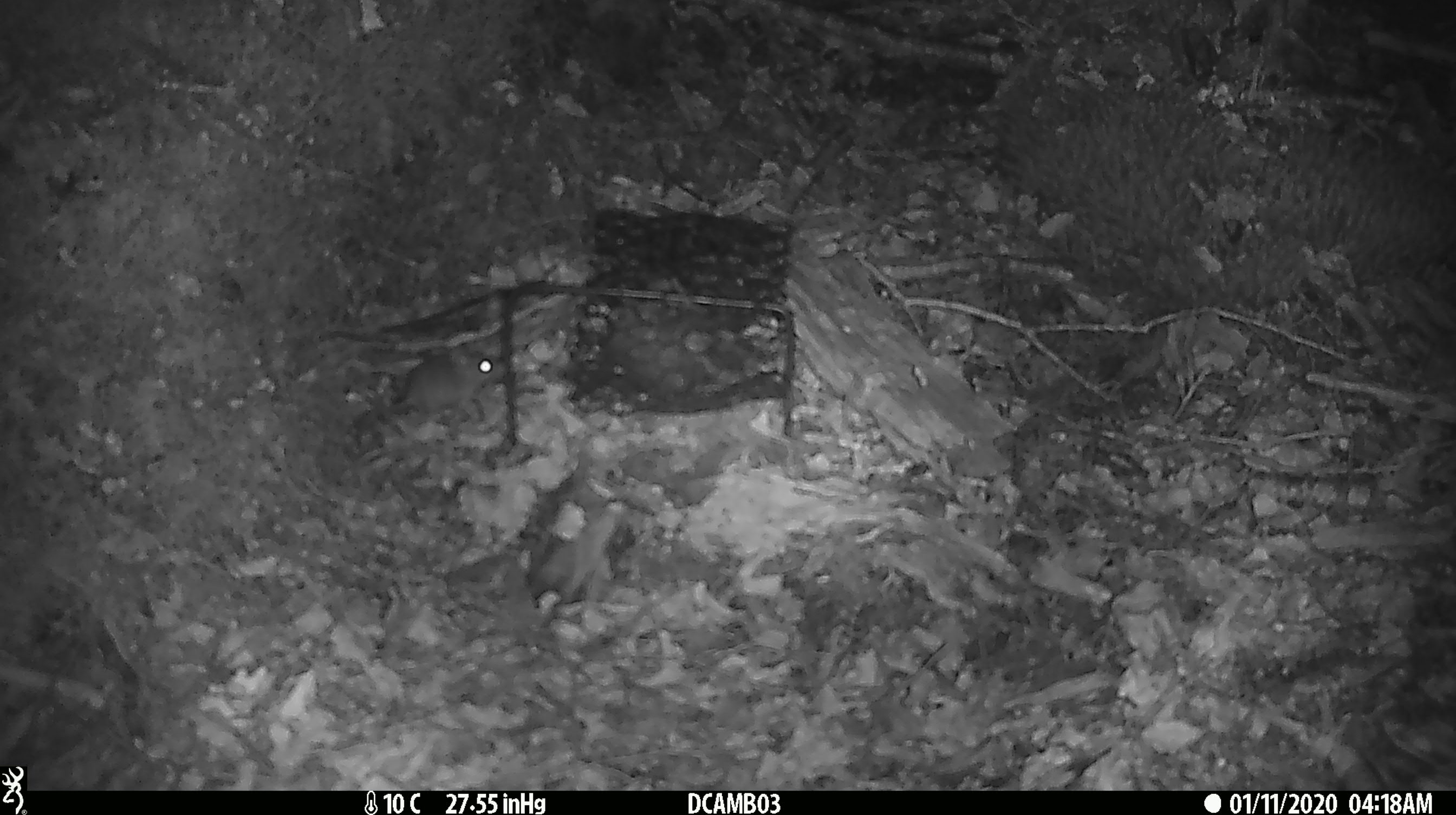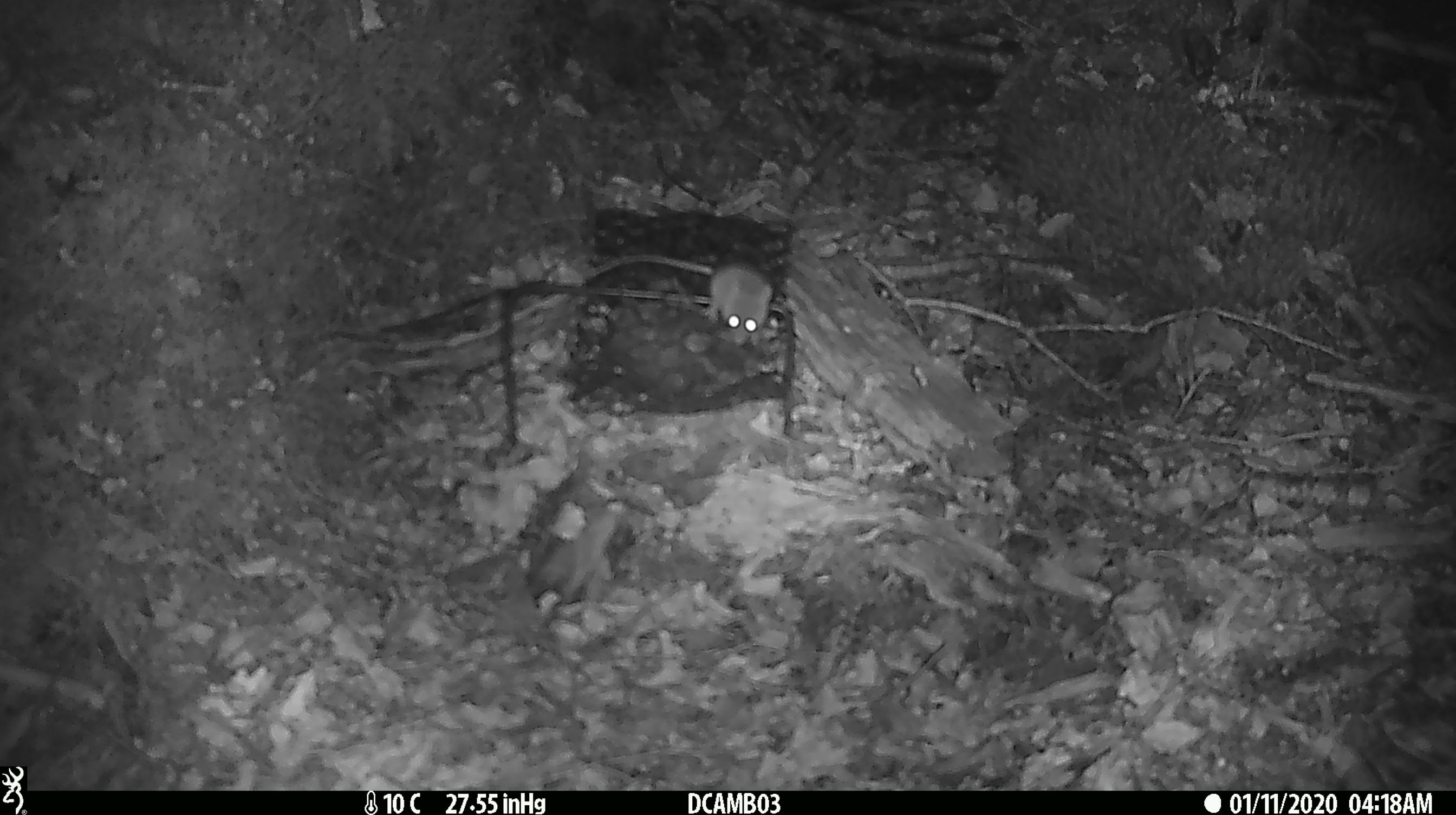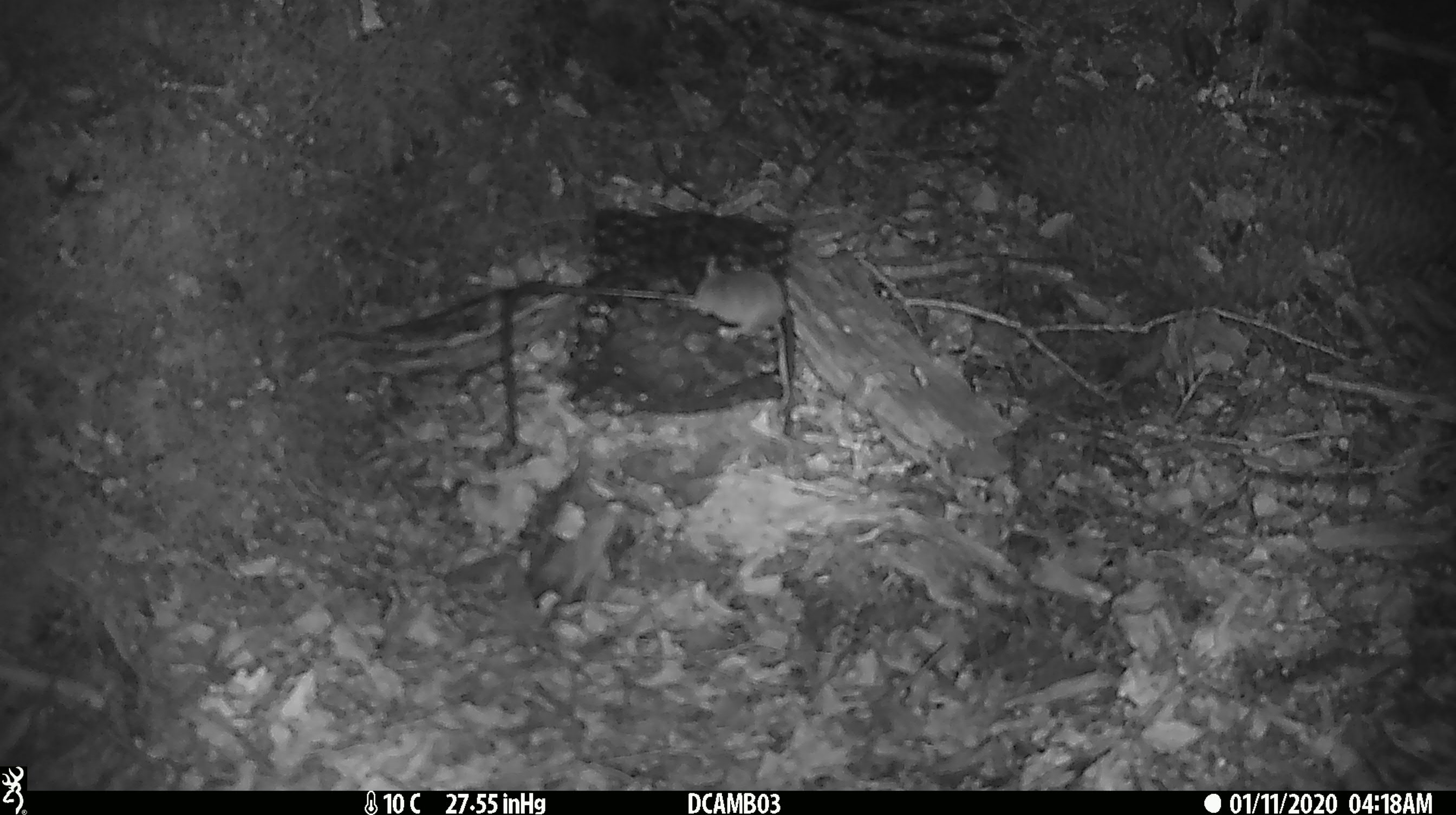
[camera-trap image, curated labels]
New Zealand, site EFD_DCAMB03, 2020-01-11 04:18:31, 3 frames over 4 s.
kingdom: Animalia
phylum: Chordata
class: Mammalia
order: Rodentia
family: Muridae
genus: Mus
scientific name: Mus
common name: mouse